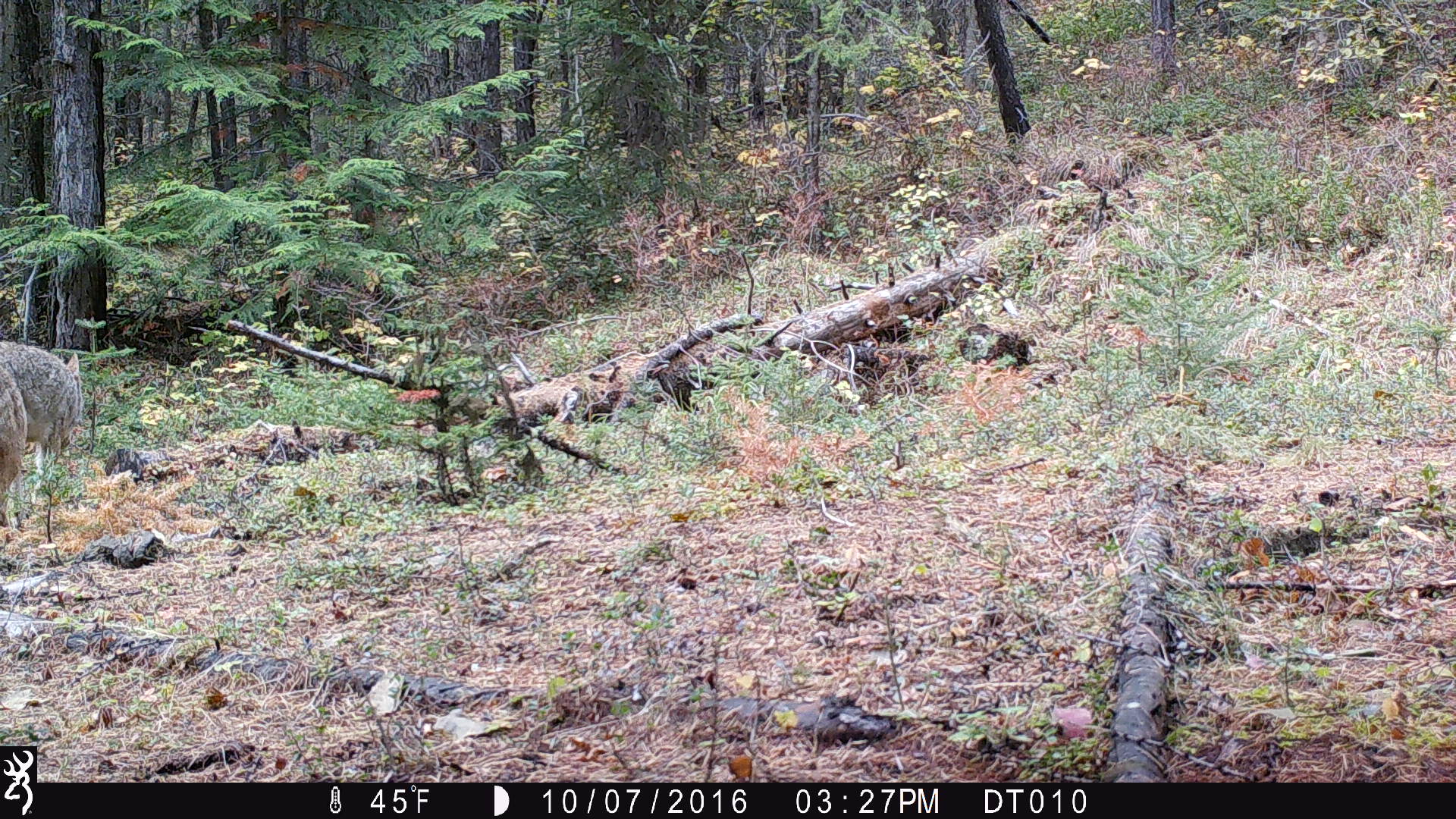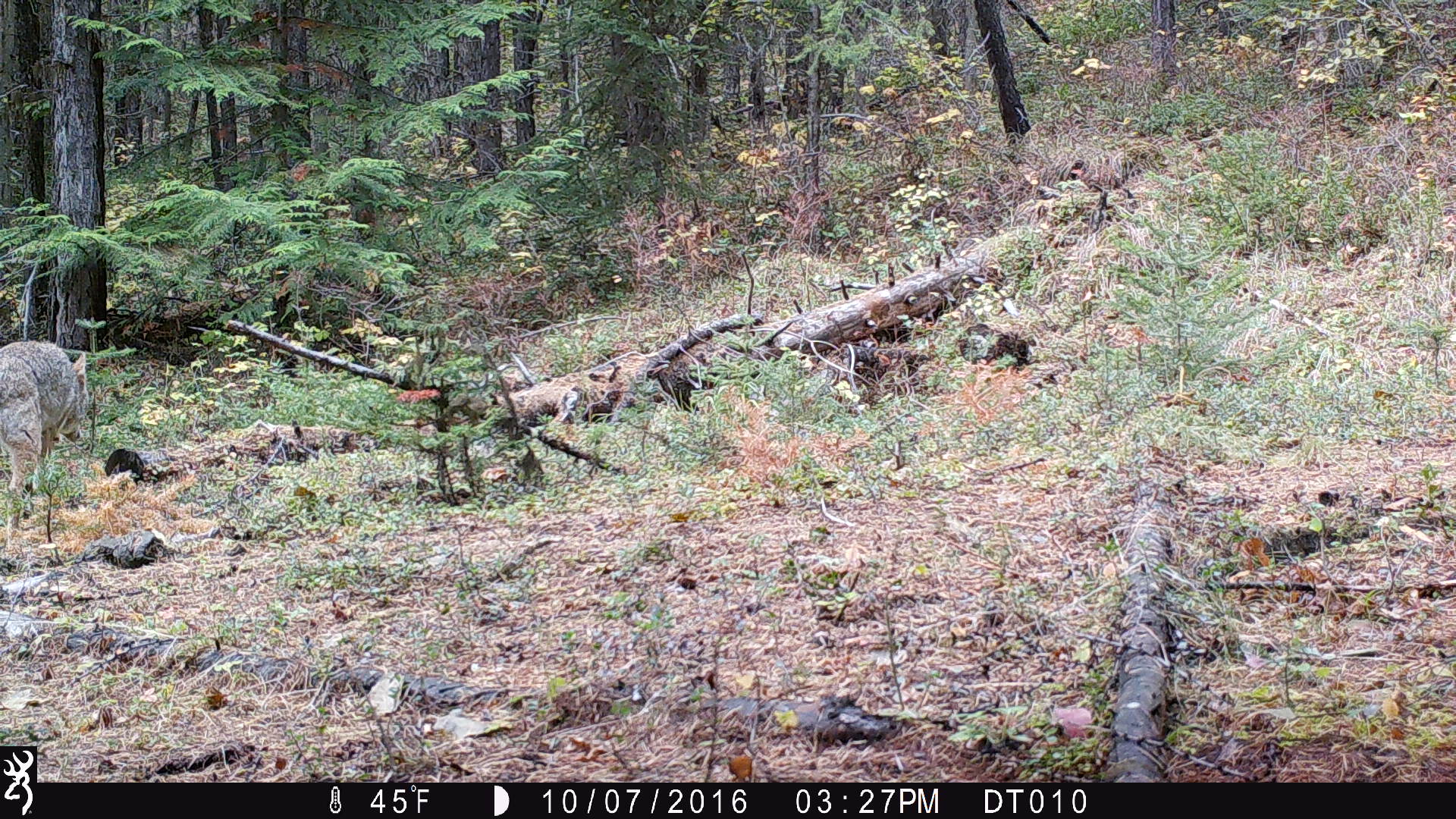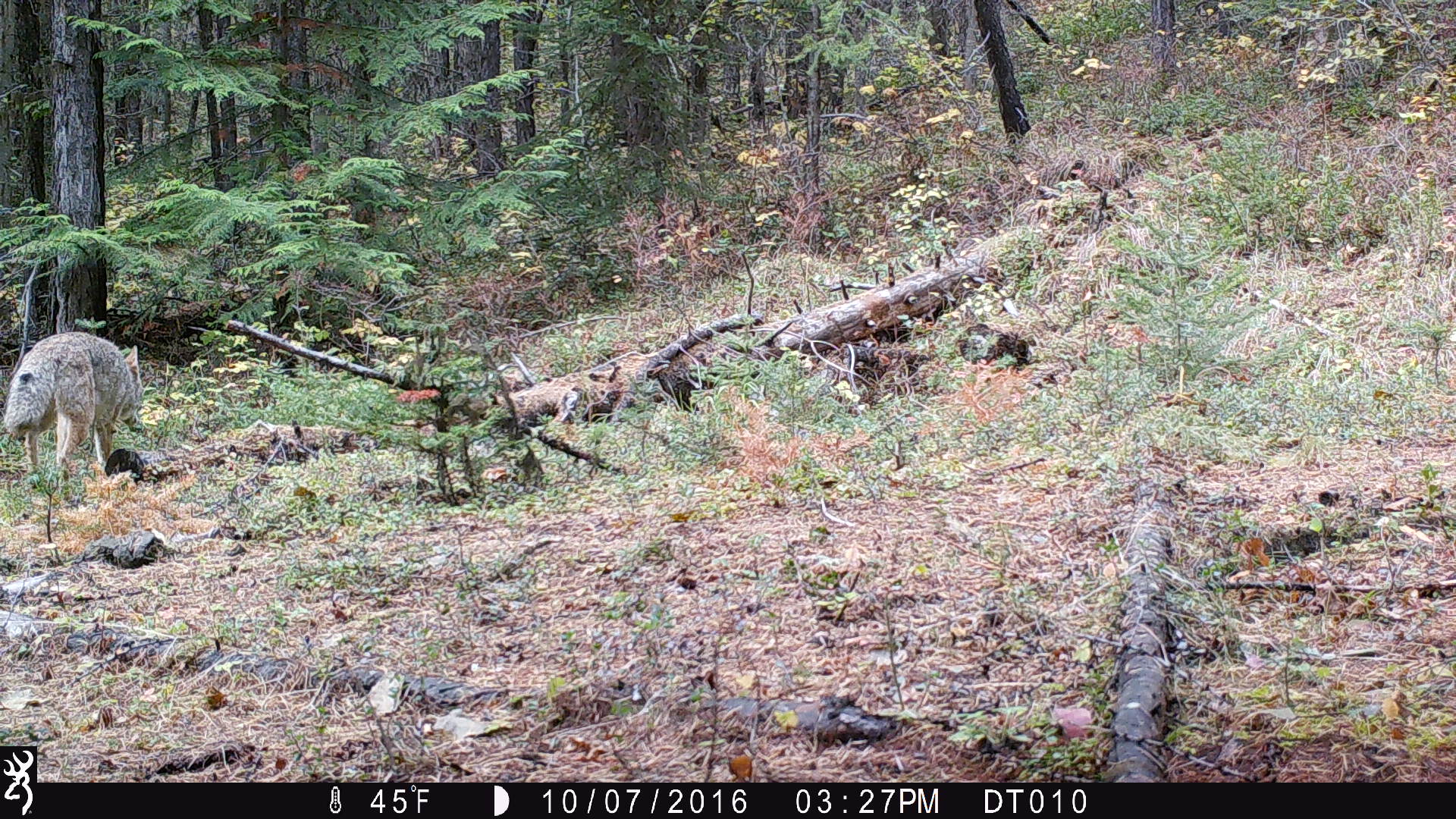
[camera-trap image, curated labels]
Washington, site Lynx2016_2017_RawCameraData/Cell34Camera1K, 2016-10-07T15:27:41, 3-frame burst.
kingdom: Animalia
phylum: Chordata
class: Mammalia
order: Carnivora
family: Canidae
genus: Canis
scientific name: Canis latrans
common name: coyote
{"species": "Canis latrans (coyote)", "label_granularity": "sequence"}